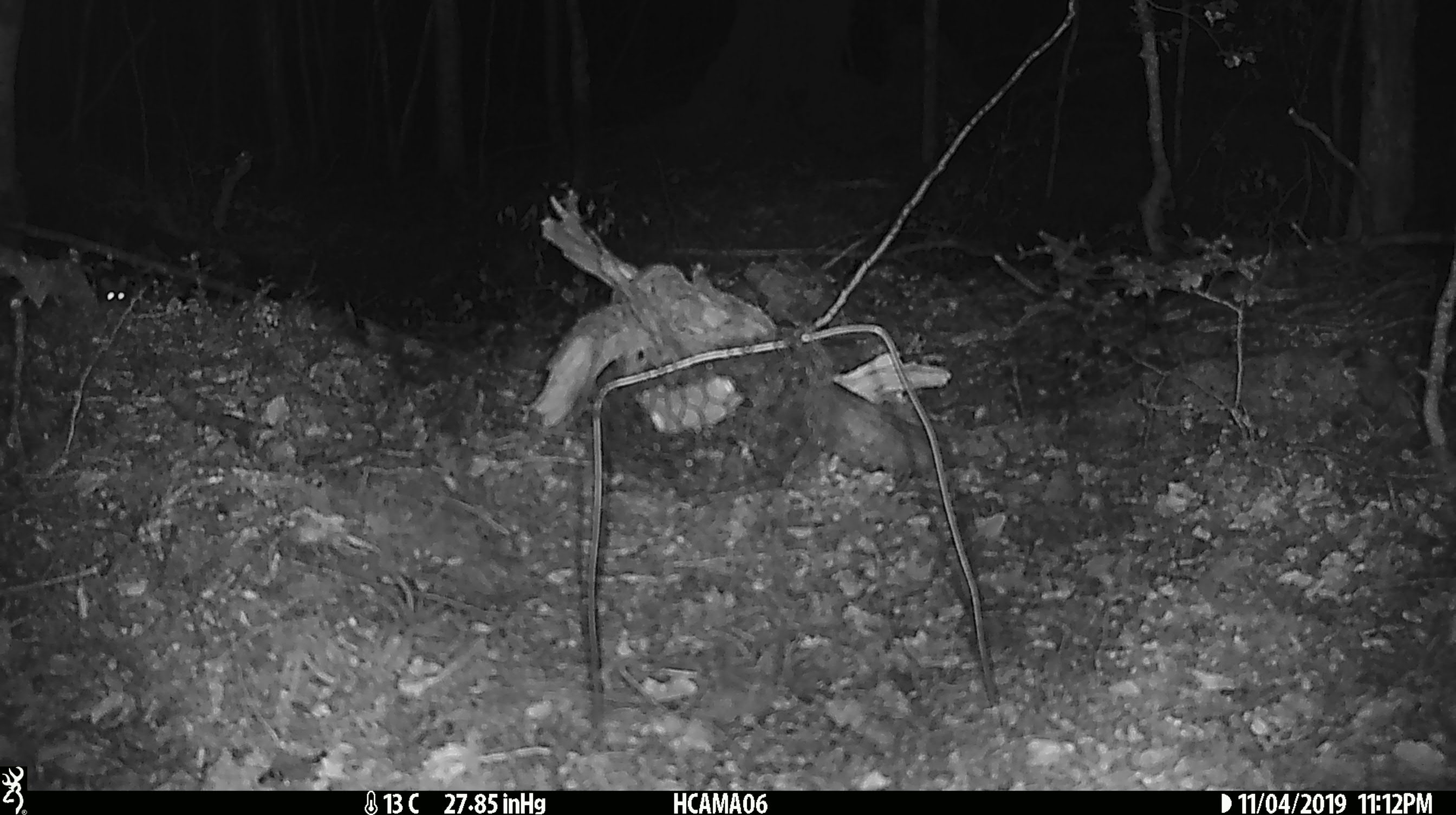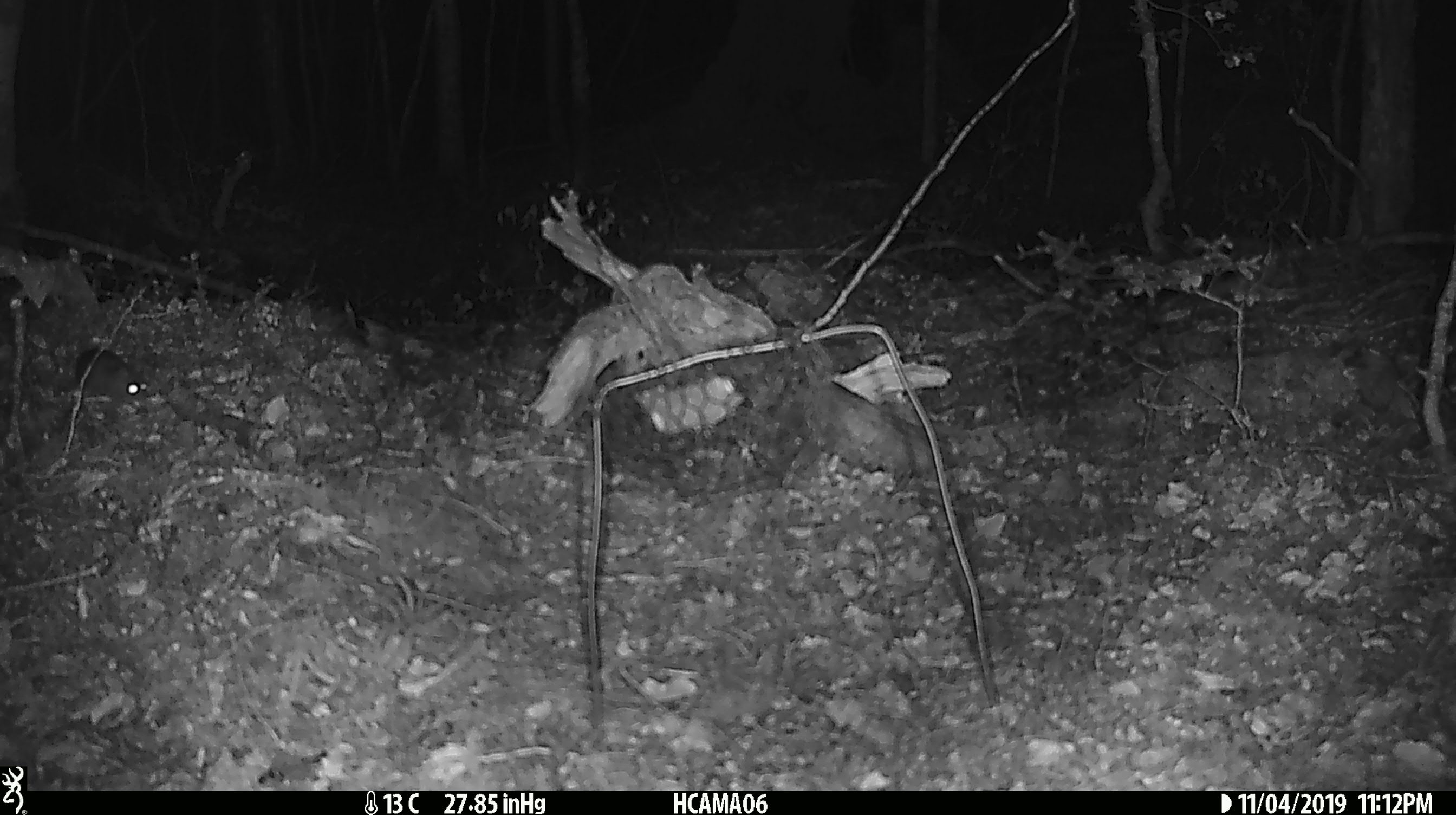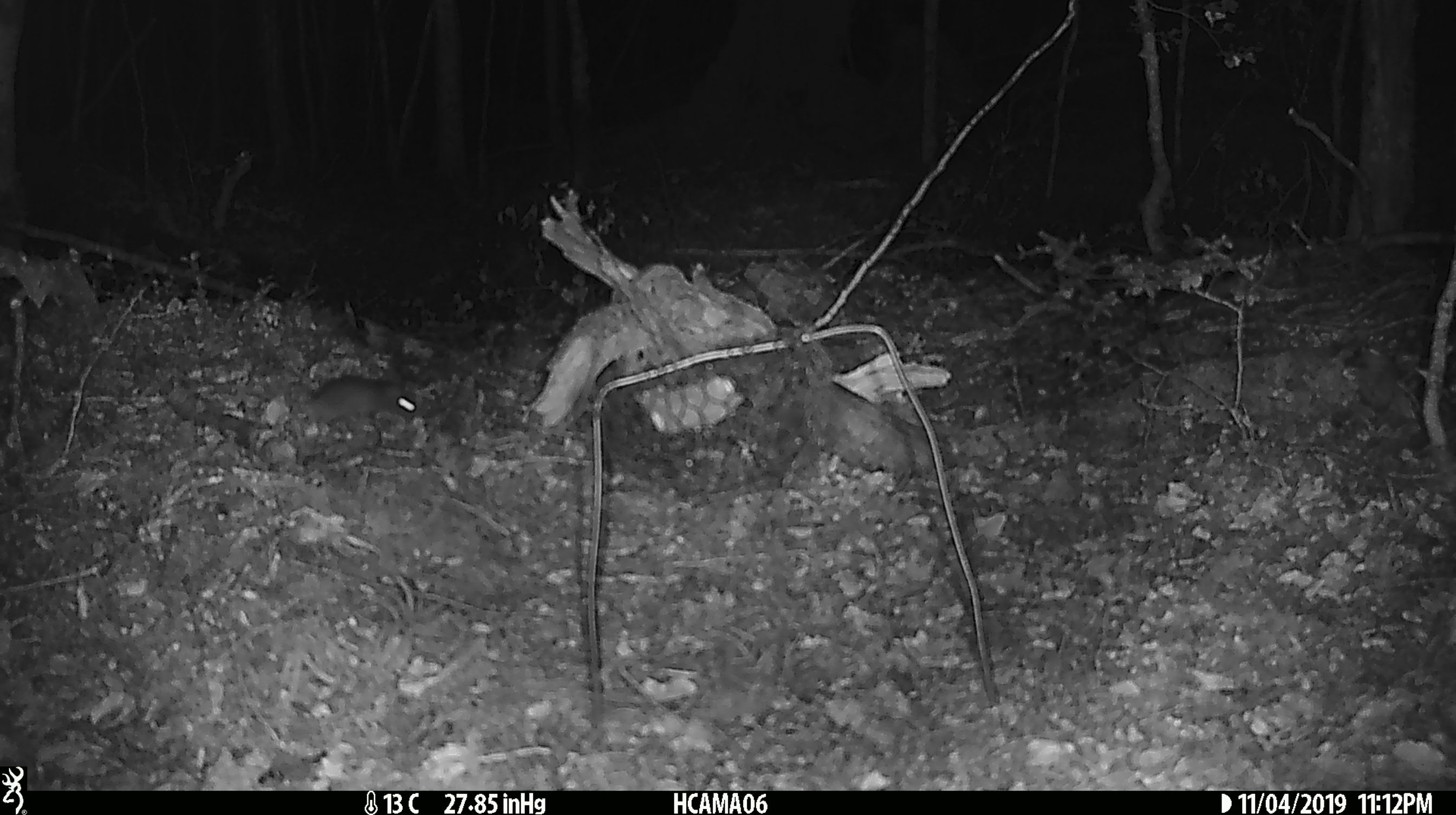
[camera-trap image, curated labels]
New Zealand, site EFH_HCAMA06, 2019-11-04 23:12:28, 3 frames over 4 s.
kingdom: Animalia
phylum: Chordata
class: Mammalia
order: Rodentia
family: Muridae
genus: Mus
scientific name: Mus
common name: mouse